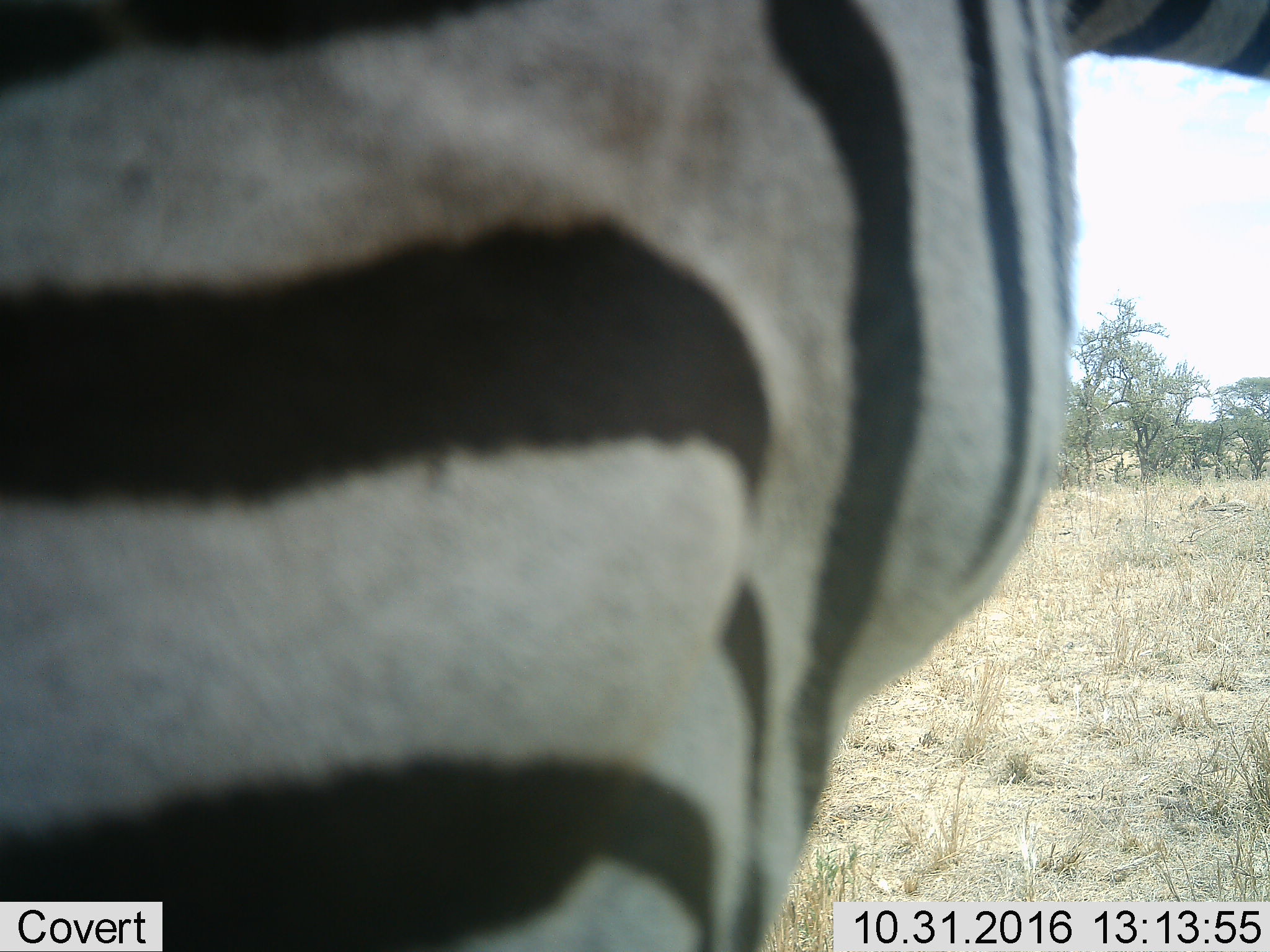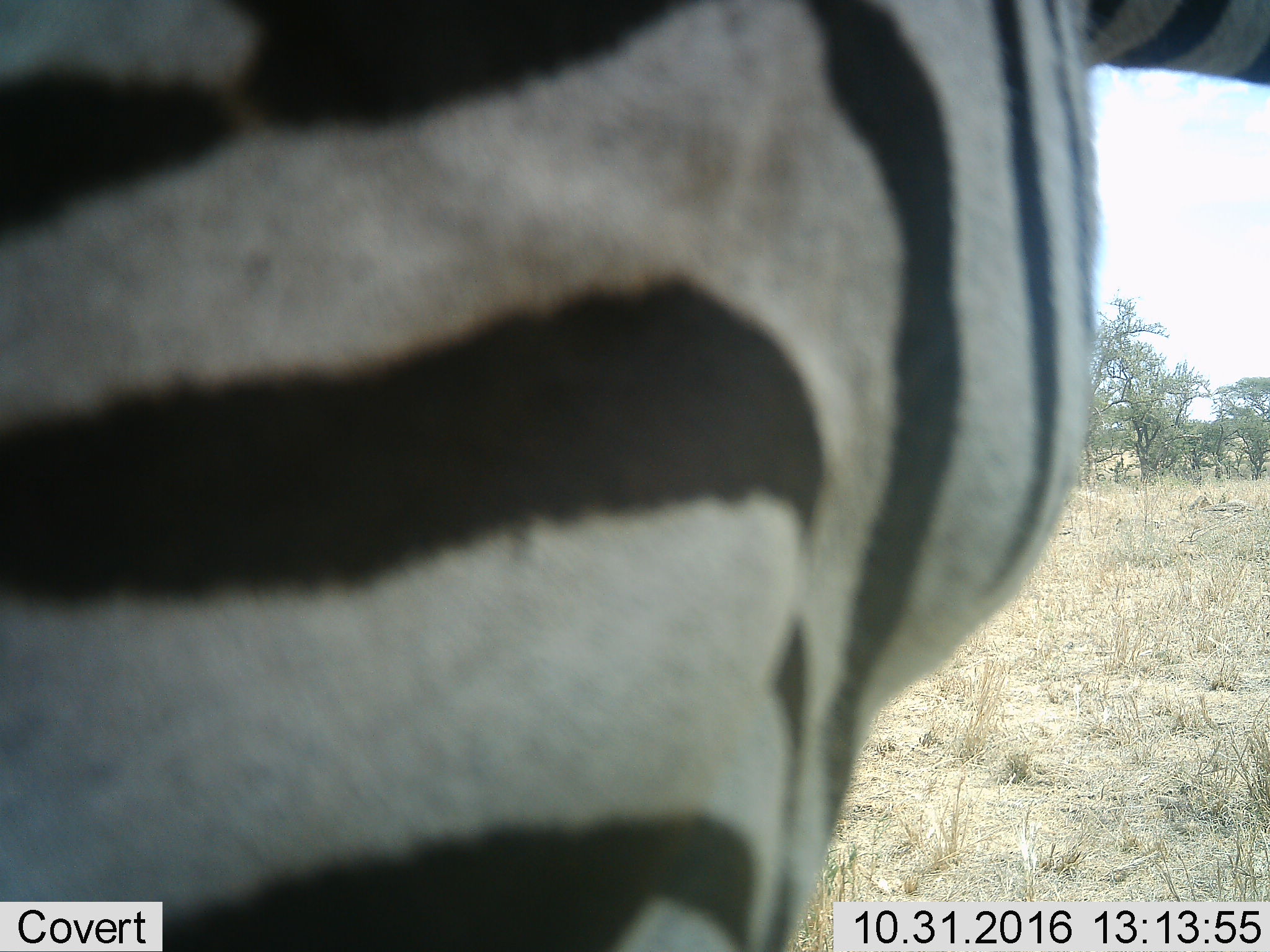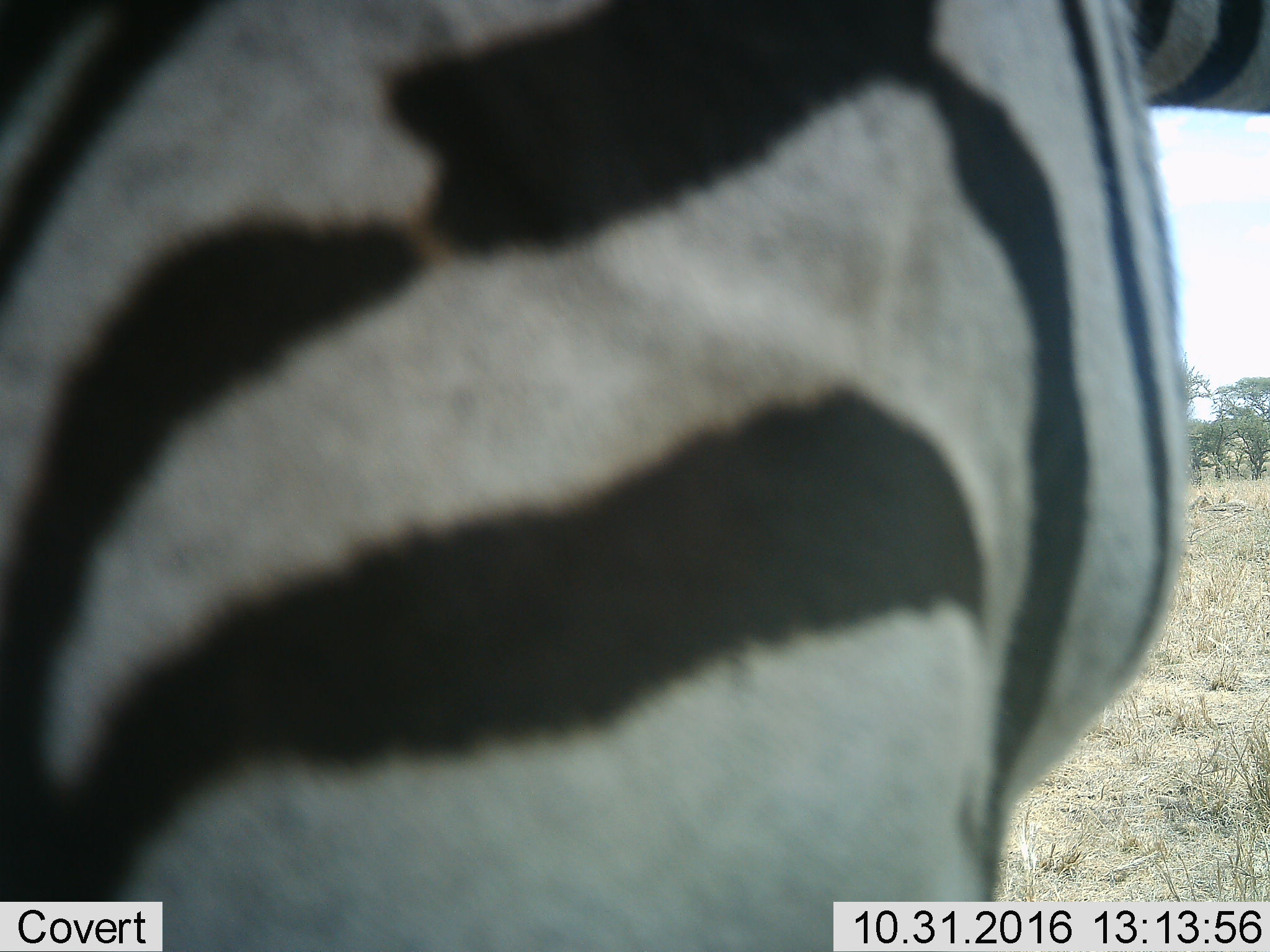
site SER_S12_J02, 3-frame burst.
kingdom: Animalia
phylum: Chordata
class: Mammalia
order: Perissodactyla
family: Equidae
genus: Equus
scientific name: Equus quagga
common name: plains zebra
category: zebraplains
Zebraplains (plains zebra) (Equus quagga), count 1. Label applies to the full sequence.